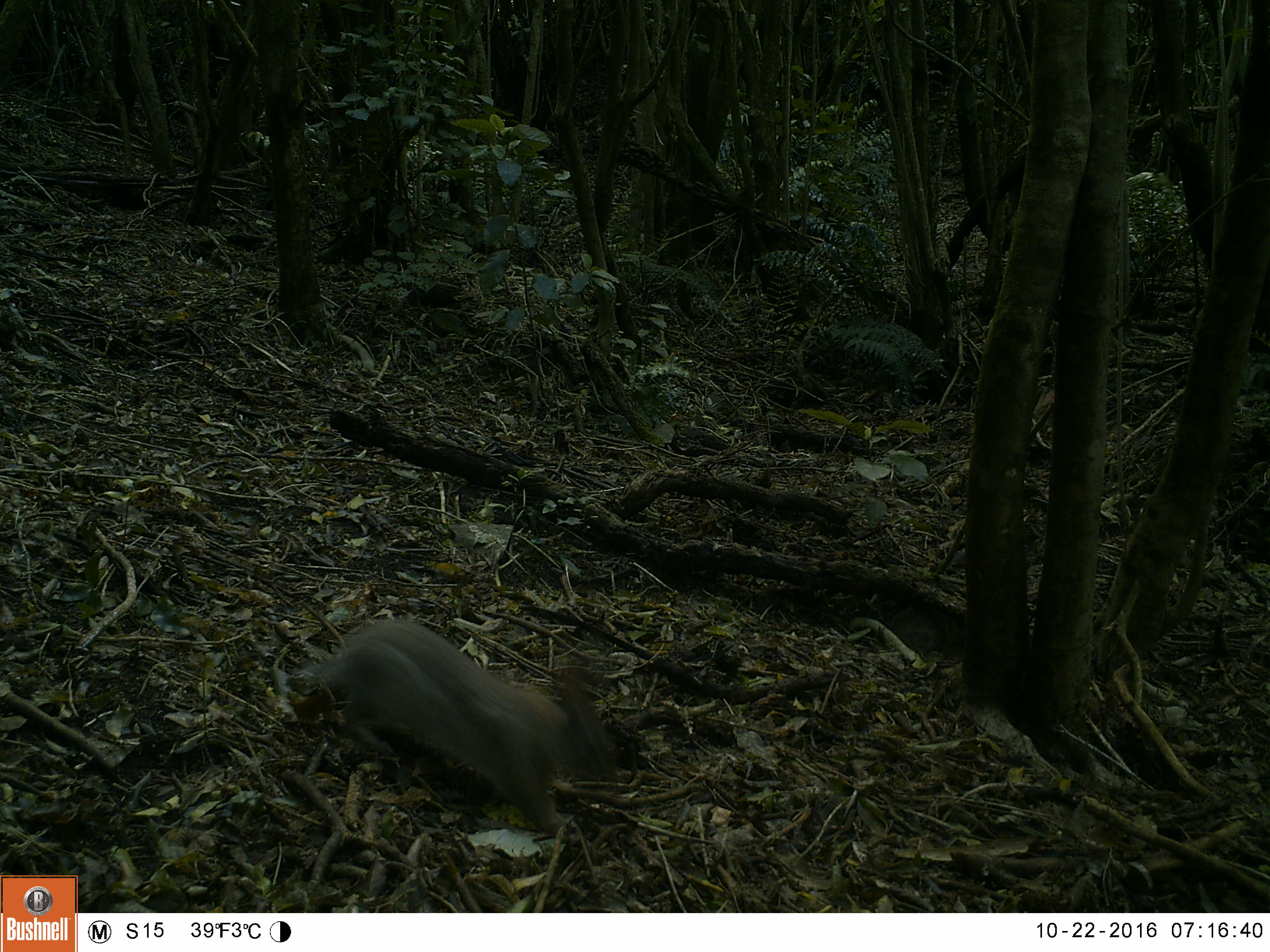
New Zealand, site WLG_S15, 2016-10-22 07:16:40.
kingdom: Animalia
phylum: Chordata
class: Mammalia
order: Lagomorpha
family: Leporidae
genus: Oryctolagus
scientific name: Oryctolagus cuniculus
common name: european rabbit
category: rabbit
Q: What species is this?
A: Rabbit (european rabbit) (Oryctolagus cuniculus).